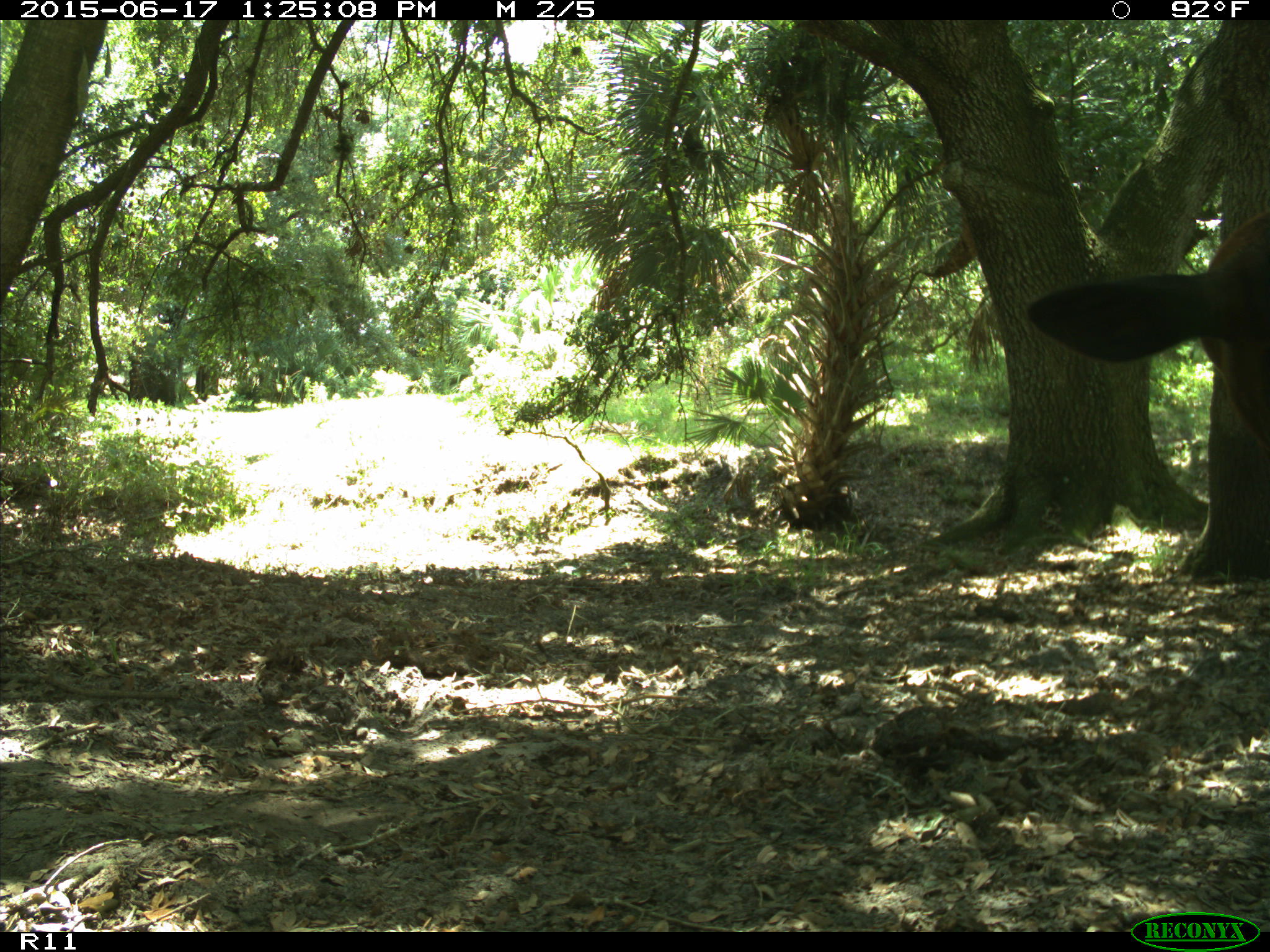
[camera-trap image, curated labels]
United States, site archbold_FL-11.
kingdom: Animalia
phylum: Chordata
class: Mammalia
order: Artiodactyla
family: Bovidae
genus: Bos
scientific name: Bos taurus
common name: domestic cow